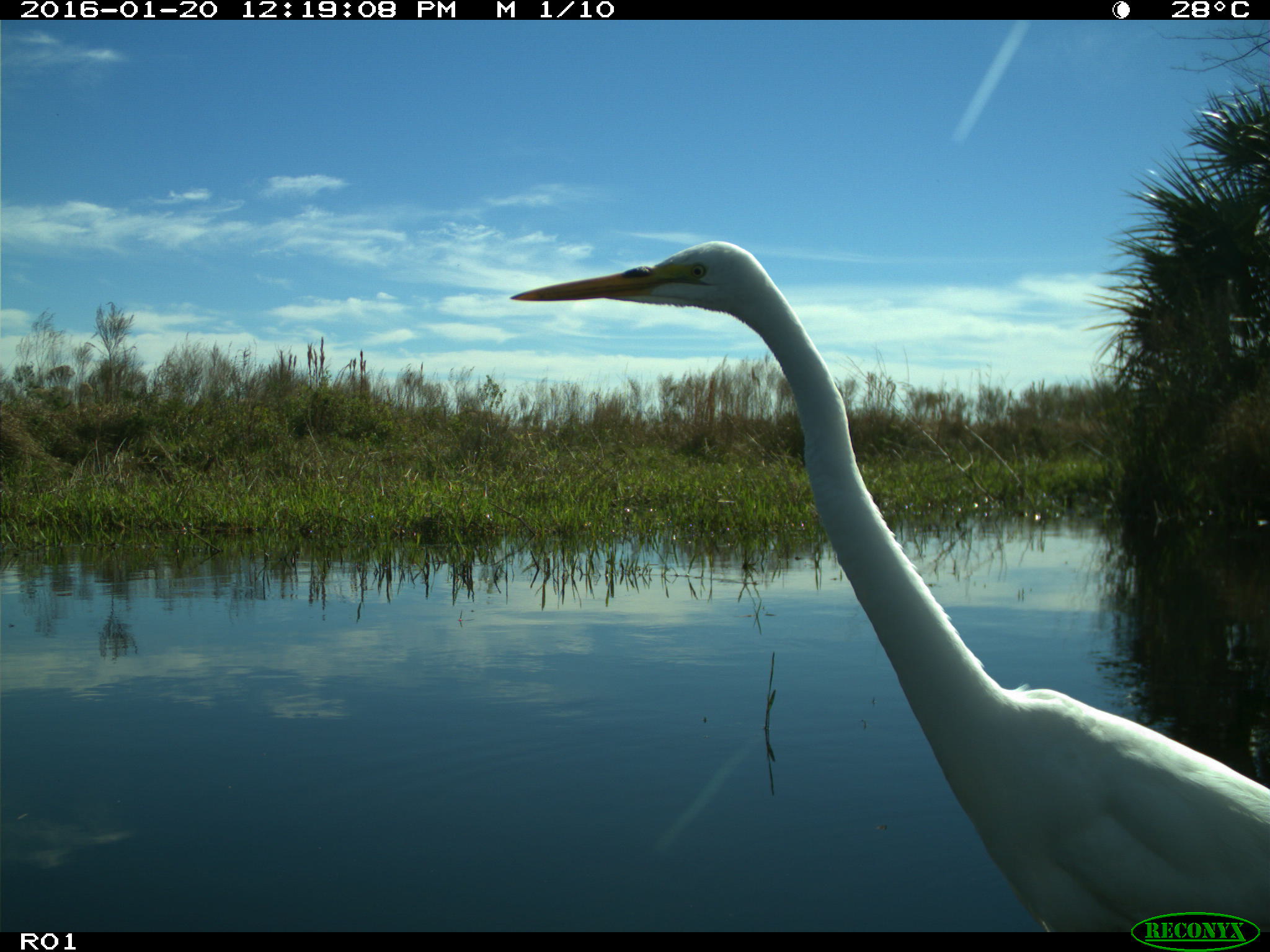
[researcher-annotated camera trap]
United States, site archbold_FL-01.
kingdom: Animalia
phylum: Chordata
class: Aves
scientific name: Aves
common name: birds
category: unidentified bird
Unidentified bird (birds) (Aves).